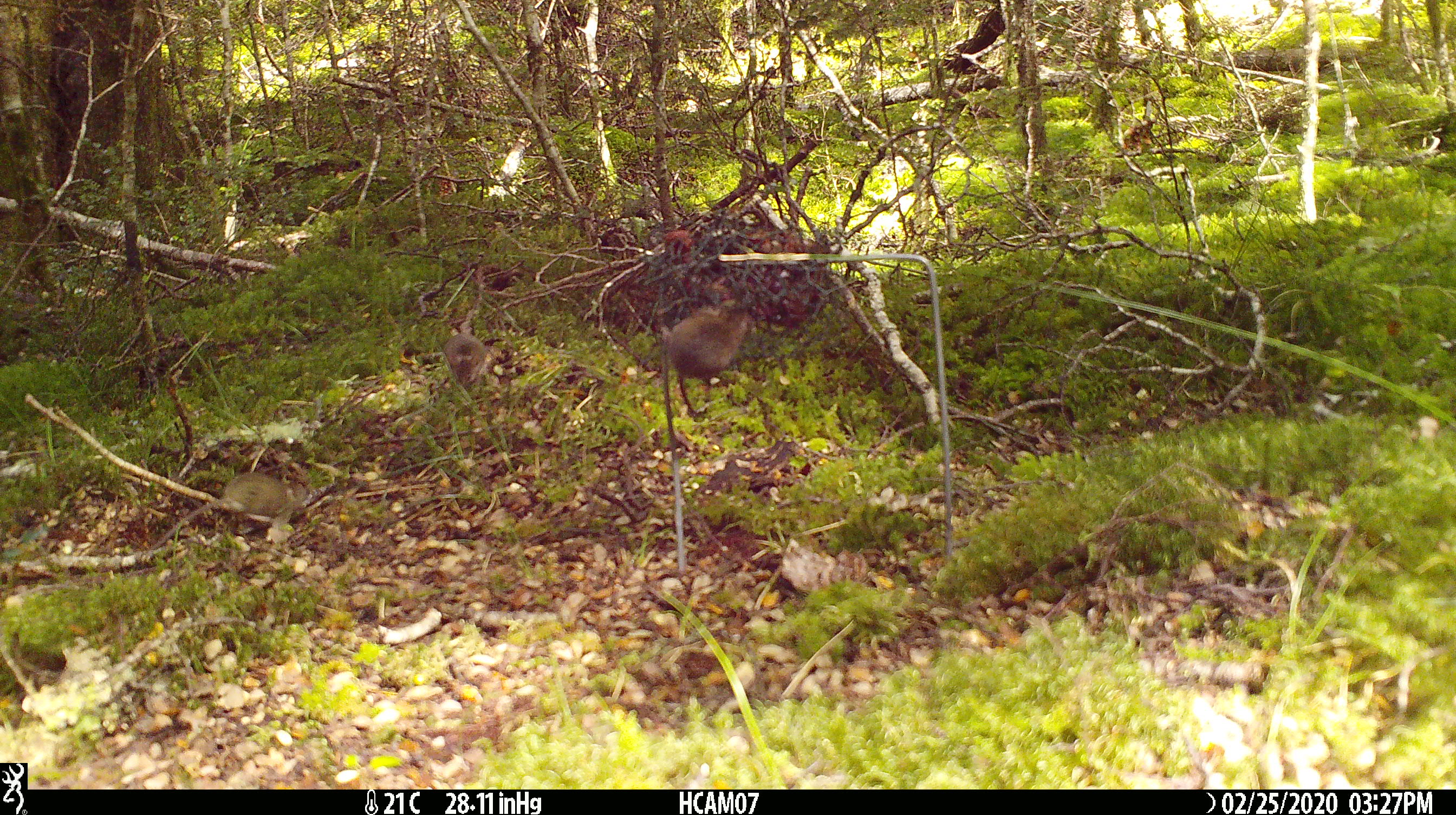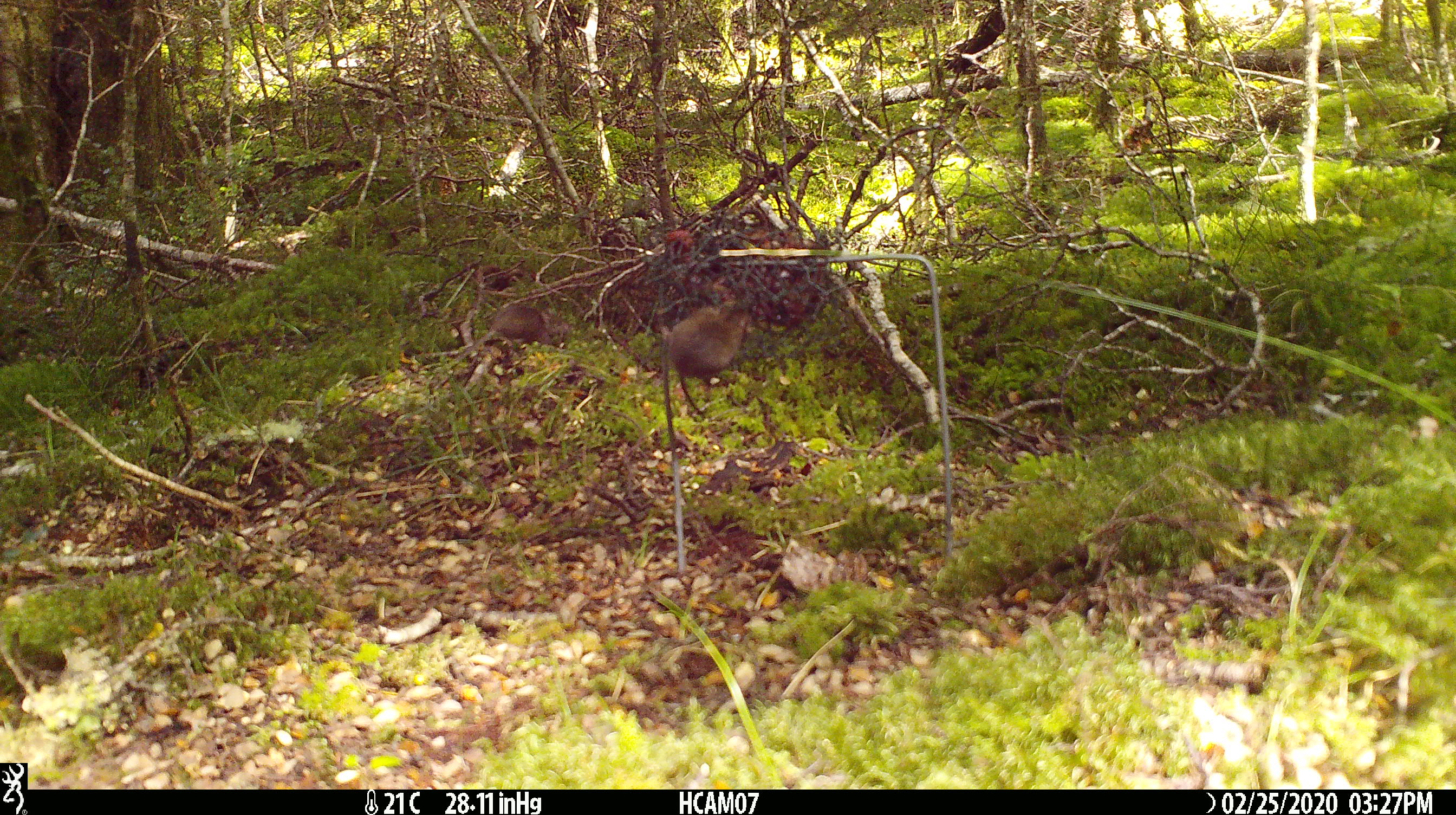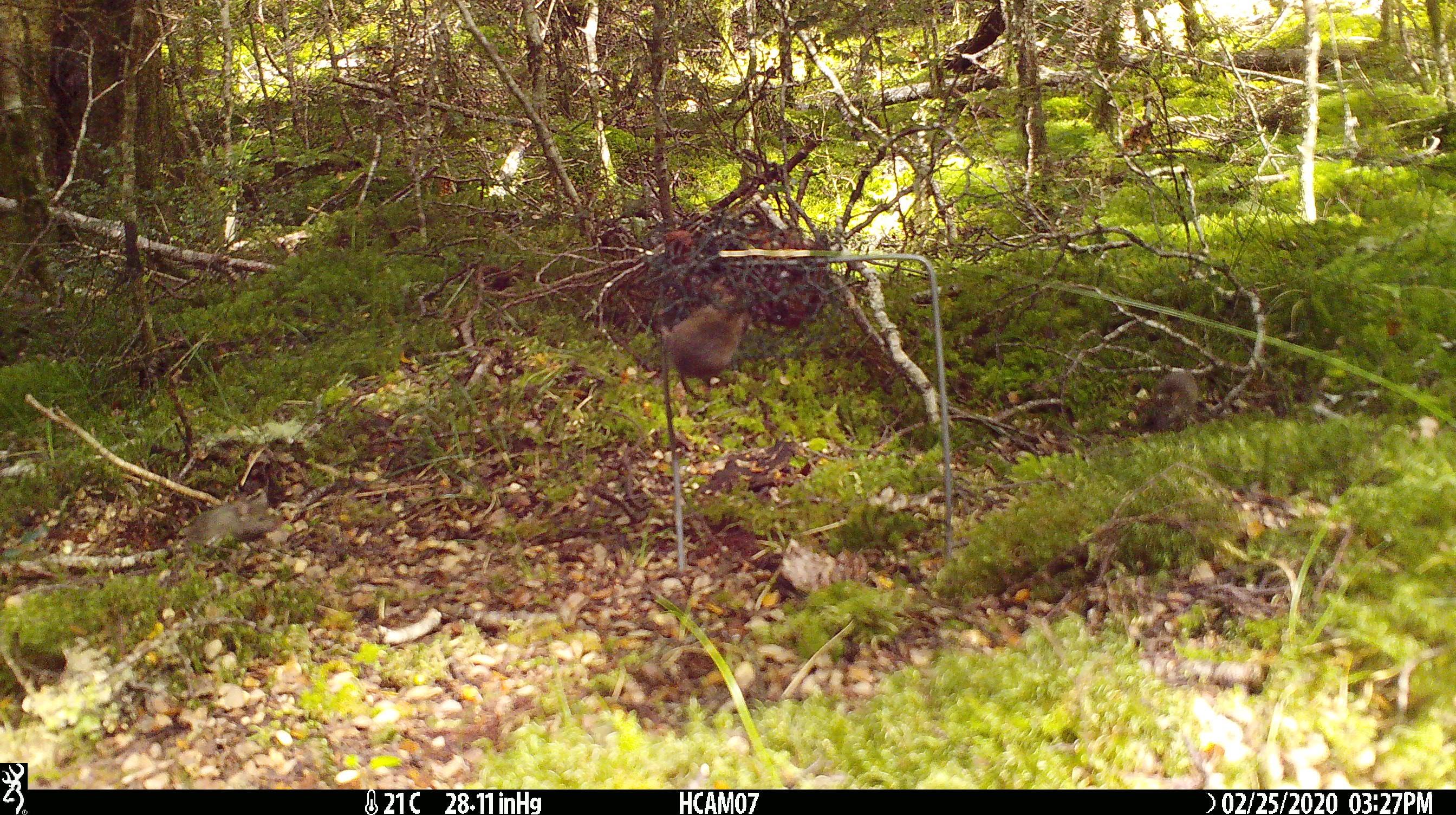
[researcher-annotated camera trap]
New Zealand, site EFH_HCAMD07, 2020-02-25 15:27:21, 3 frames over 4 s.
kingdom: Animalia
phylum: Chordata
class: Mammalia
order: Rodentia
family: Muridae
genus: Mus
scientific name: Mus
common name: mouse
Mouse (Mus).